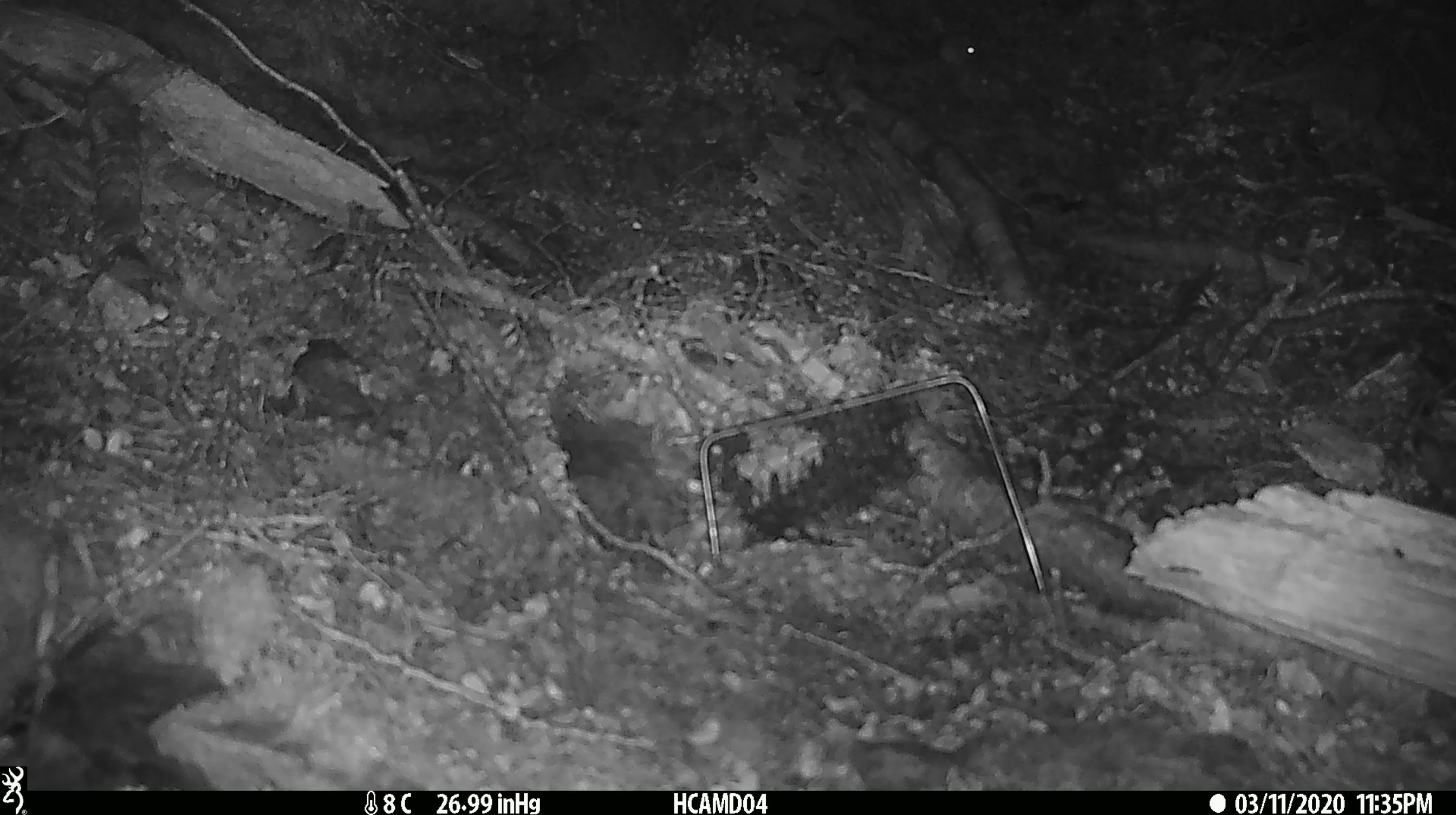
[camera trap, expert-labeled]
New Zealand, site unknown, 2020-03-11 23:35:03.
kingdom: Animalia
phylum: Chordata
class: Mammalia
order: Rodentia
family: Muridae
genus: Mus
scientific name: Mus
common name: mouse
Mouse (Mus).